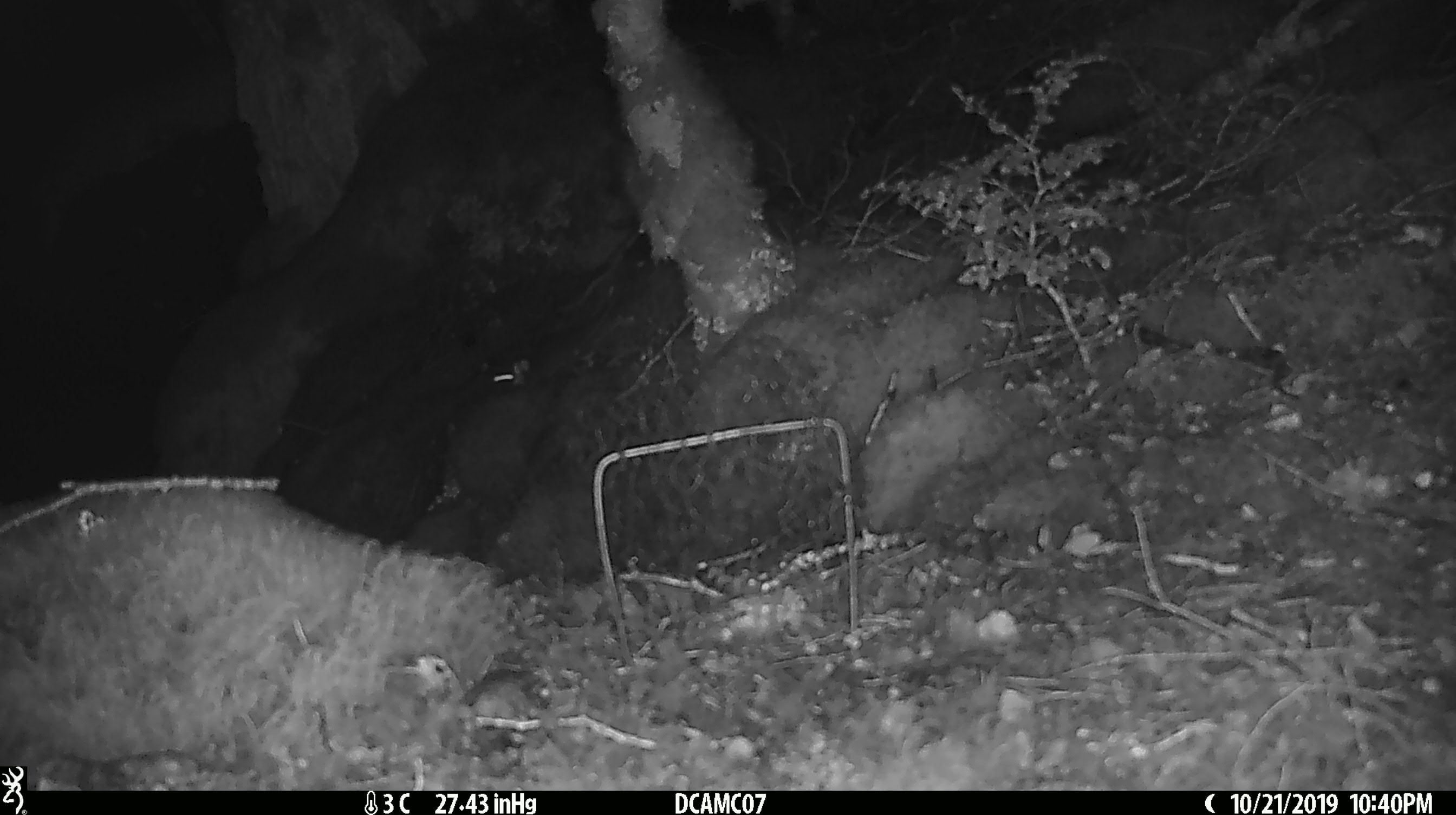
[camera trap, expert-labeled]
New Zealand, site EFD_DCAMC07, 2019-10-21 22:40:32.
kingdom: Animalia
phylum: Chordata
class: Mammalia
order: Rodentia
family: Muridae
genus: Mus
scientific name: Mus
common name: mouse